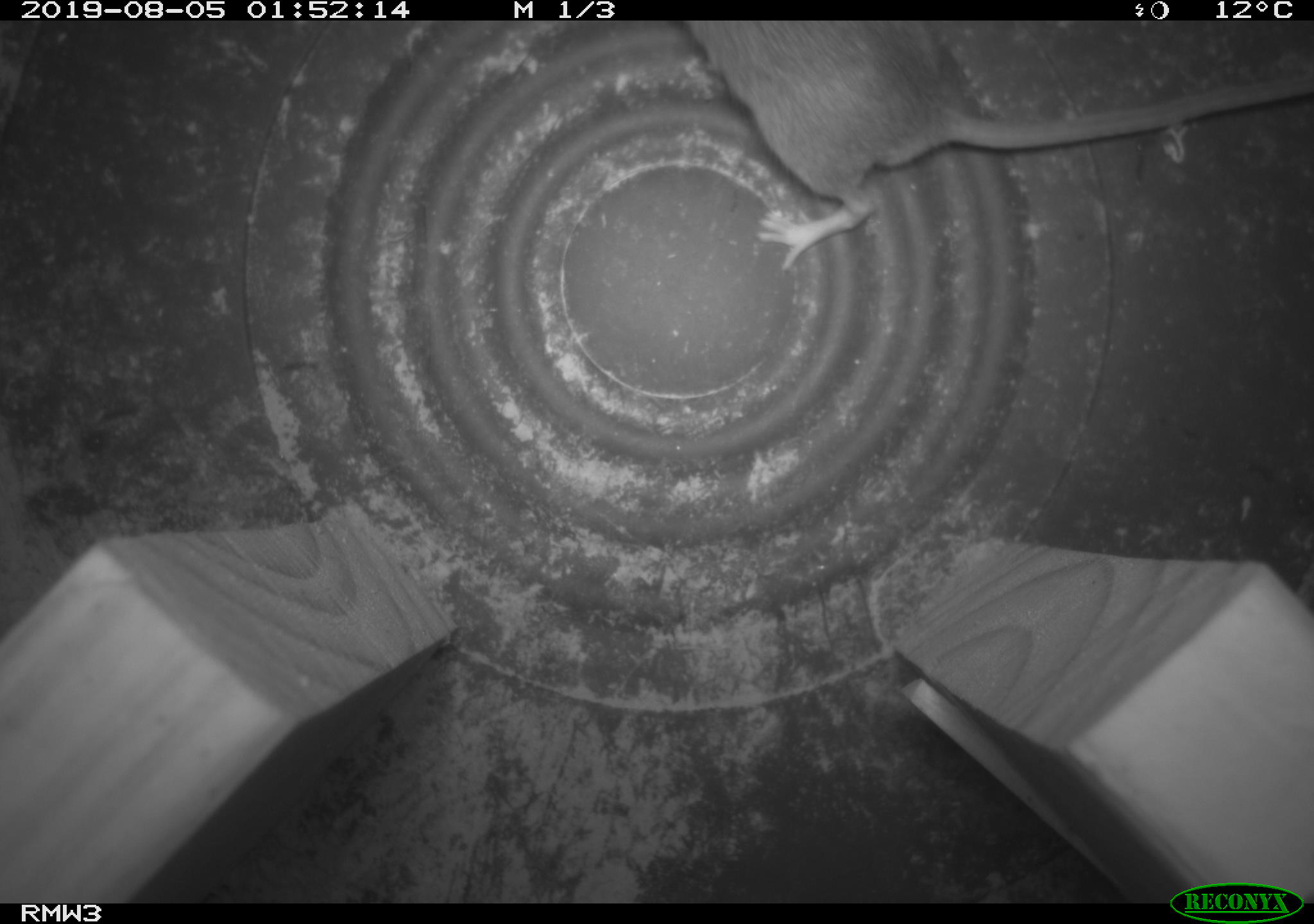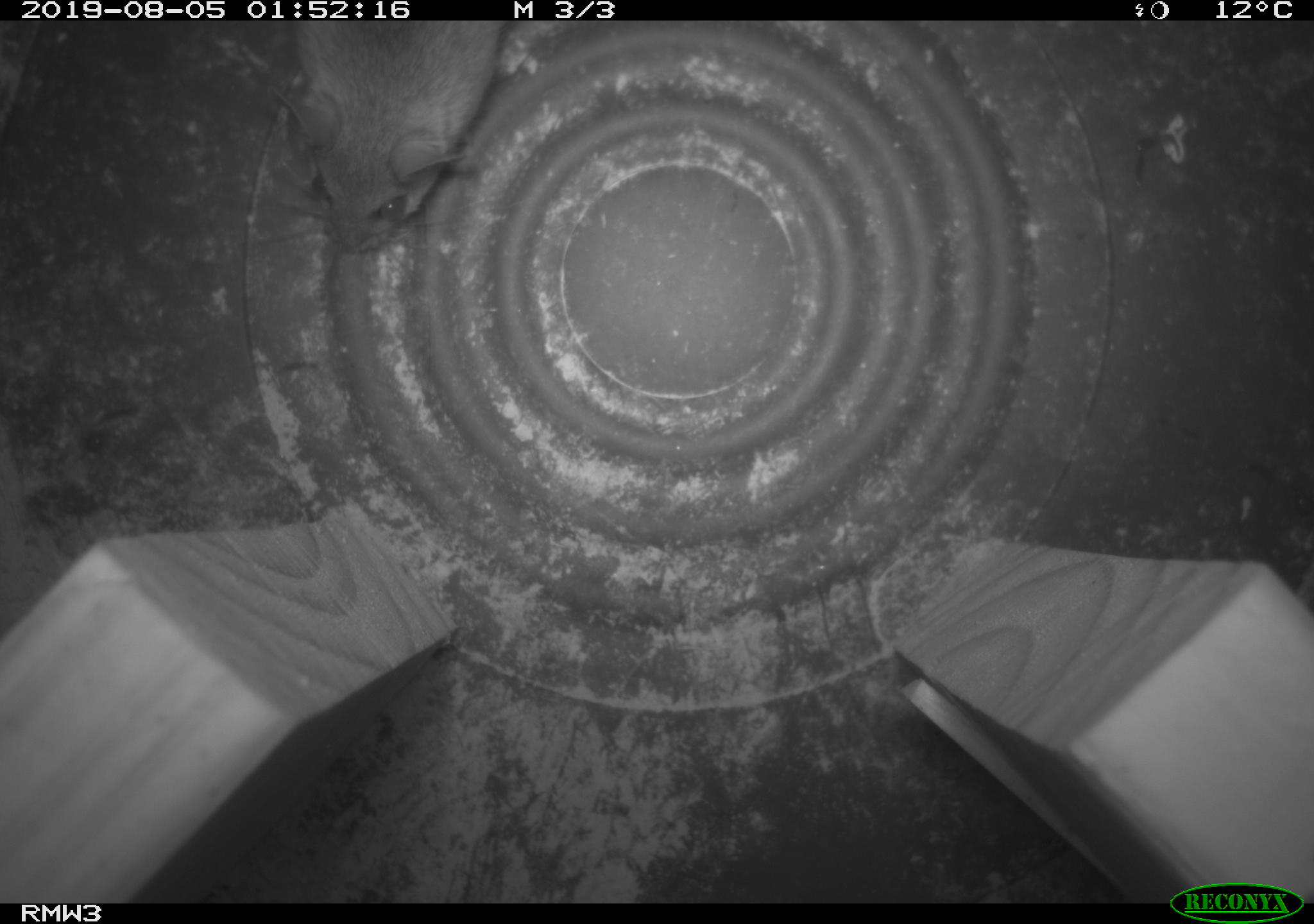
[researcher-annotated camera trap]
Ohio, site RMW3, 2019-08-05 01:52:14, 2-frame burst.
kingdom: Animalia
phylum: Chordata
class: Mammalia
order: Rodentia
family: Cricetidae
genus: Peromyscus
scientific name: Peromyscus leucopus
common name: white-footed mouse